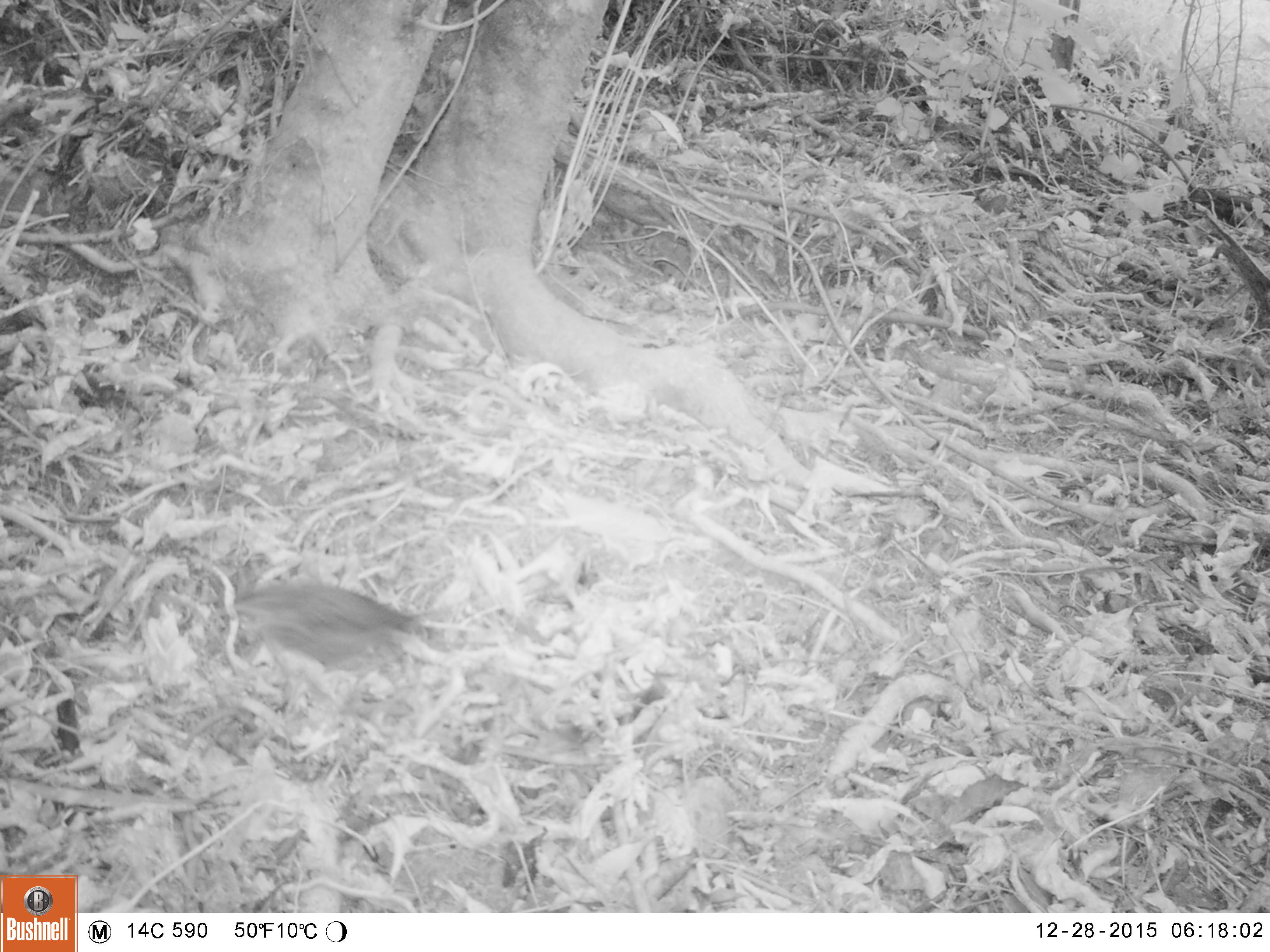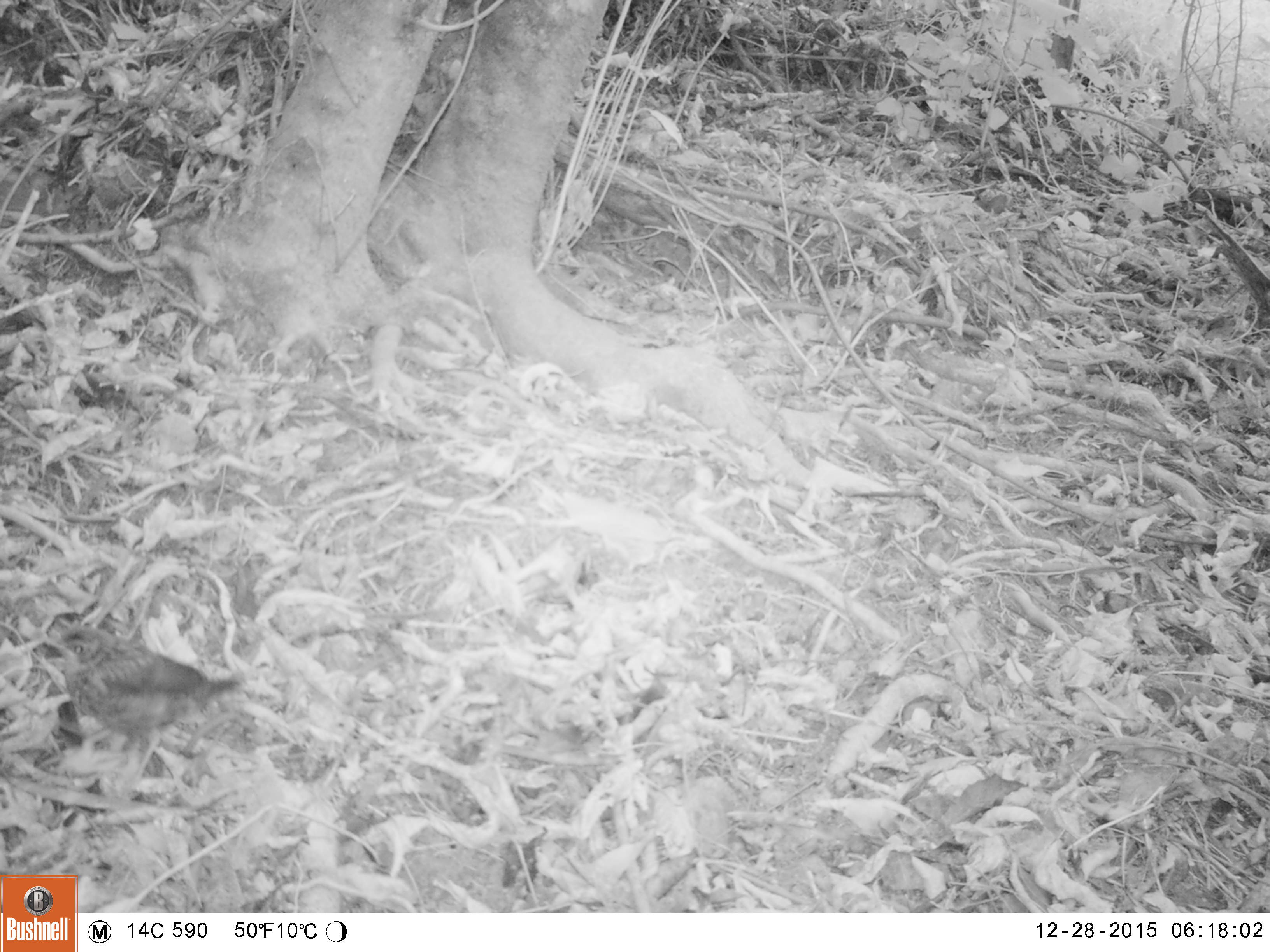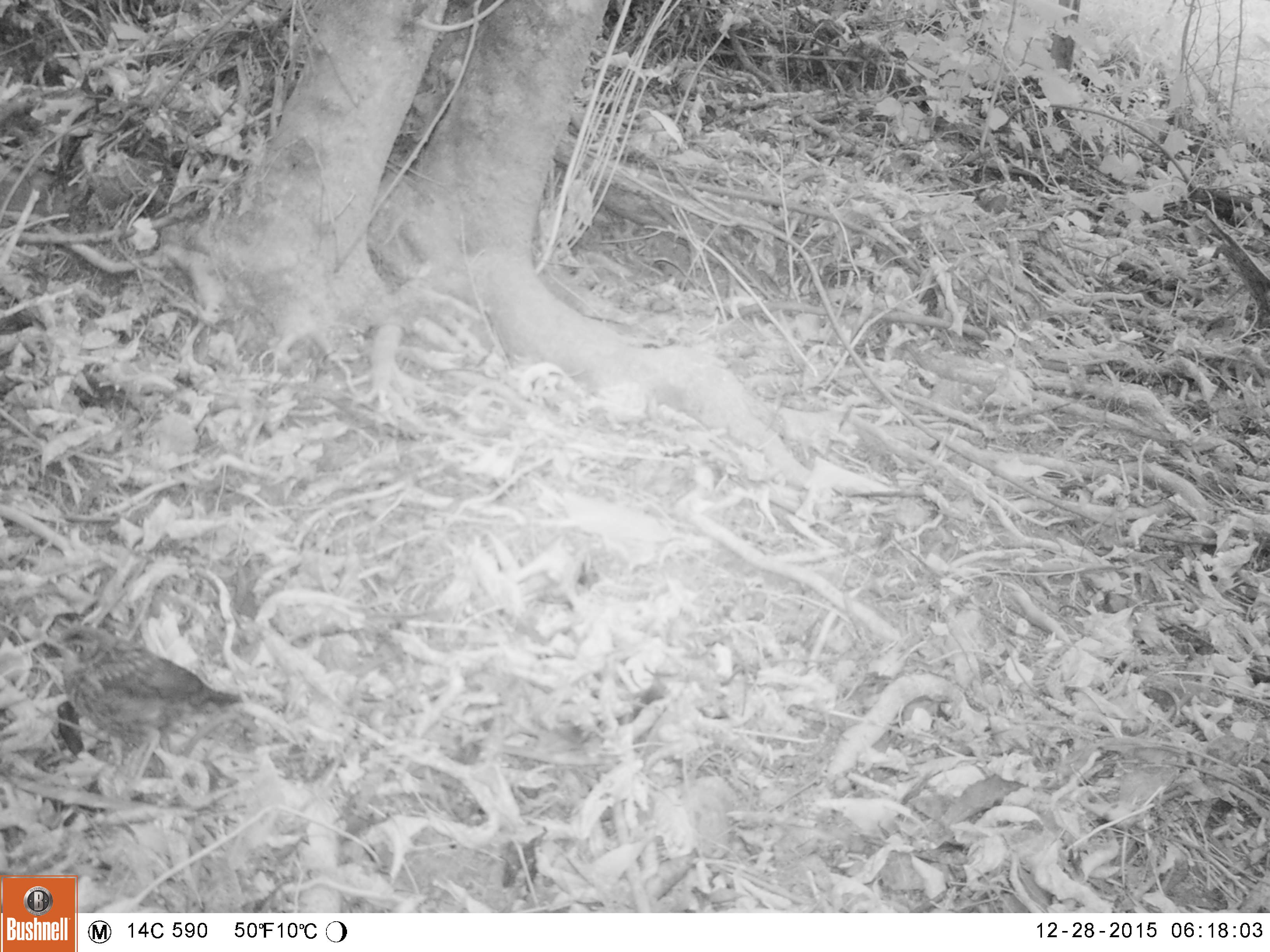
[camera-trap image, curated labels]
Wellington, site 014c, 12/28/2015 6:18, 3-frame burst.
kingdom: Animalia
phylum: Chordata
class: Aves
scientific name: Aves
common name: bird